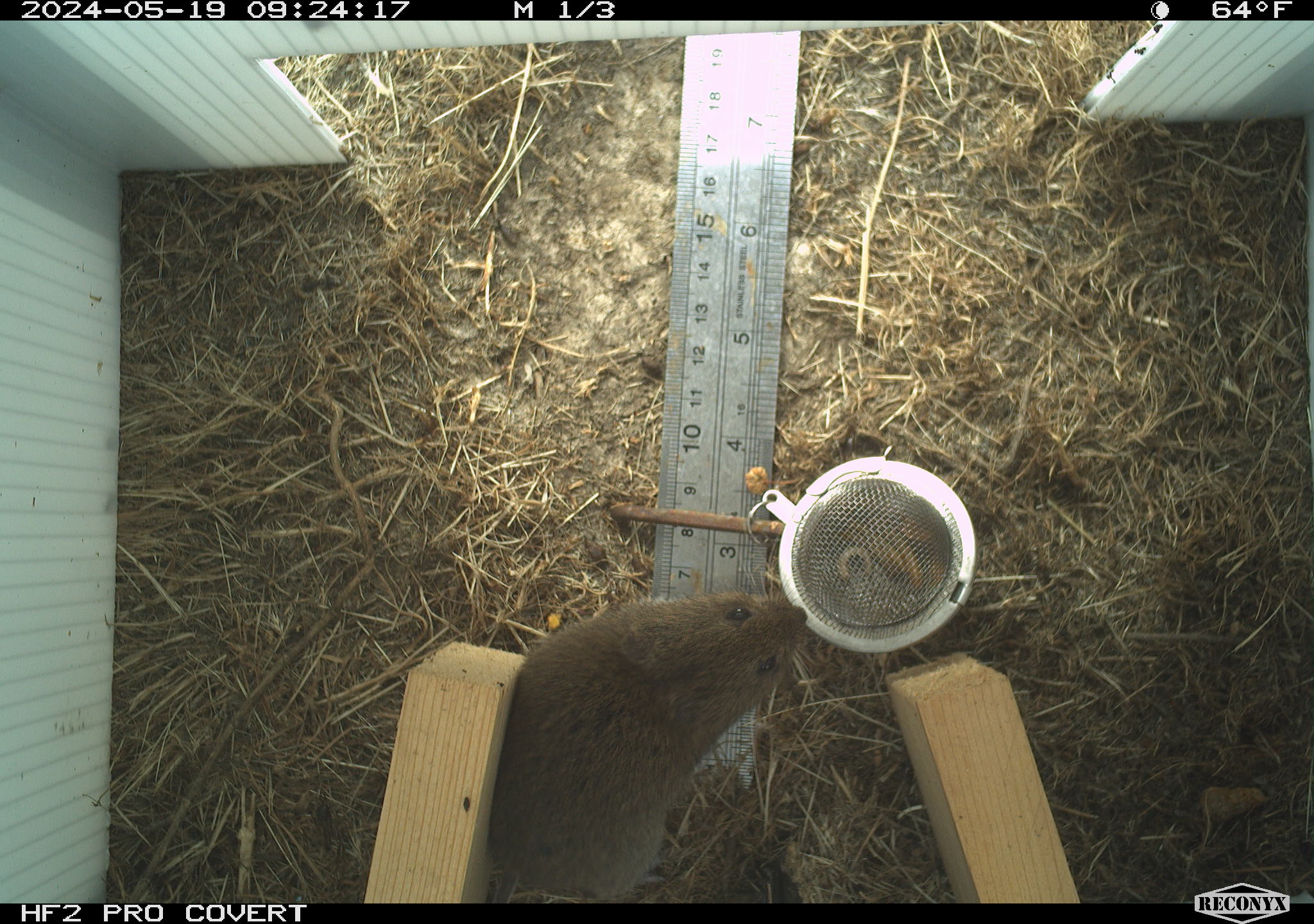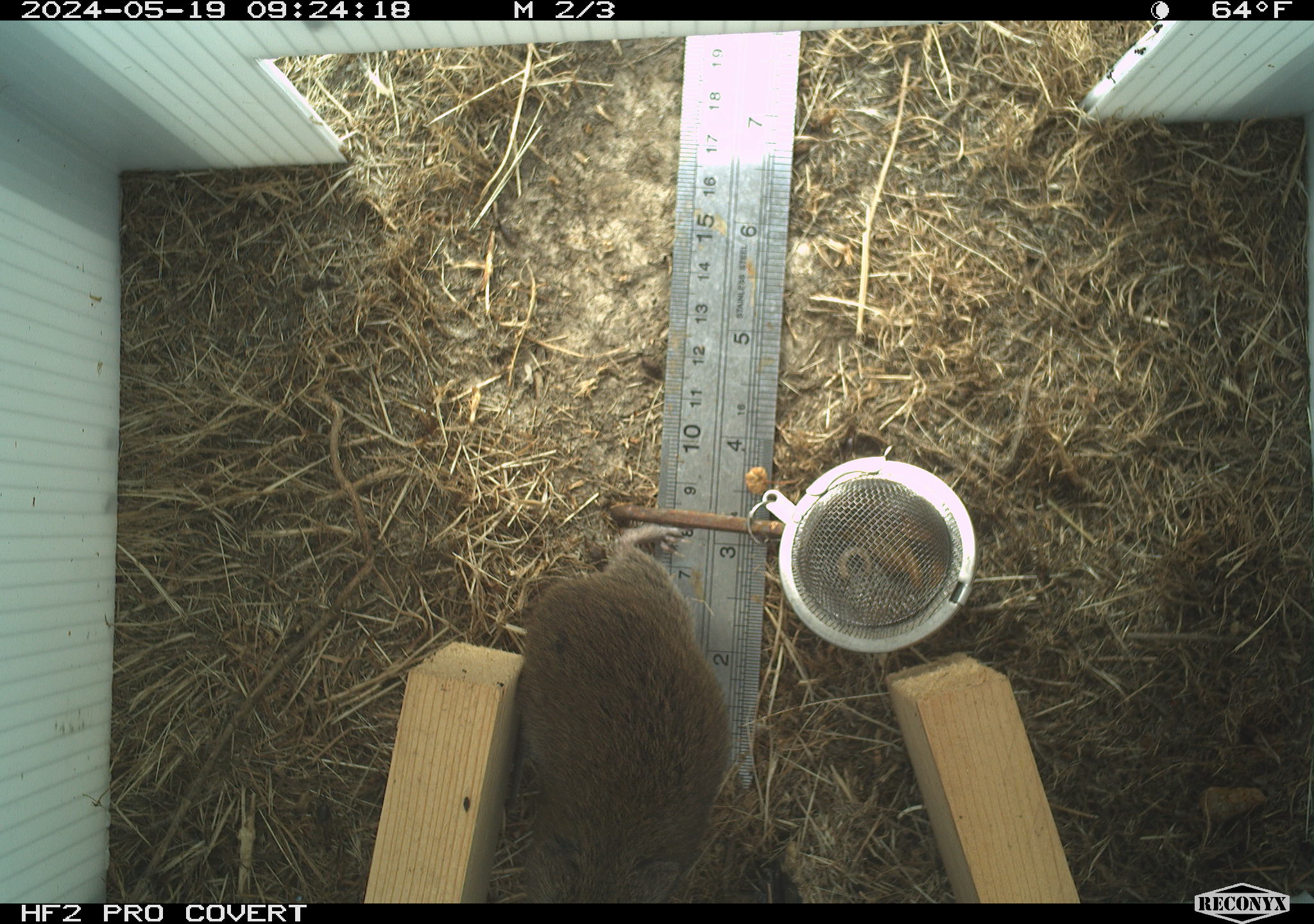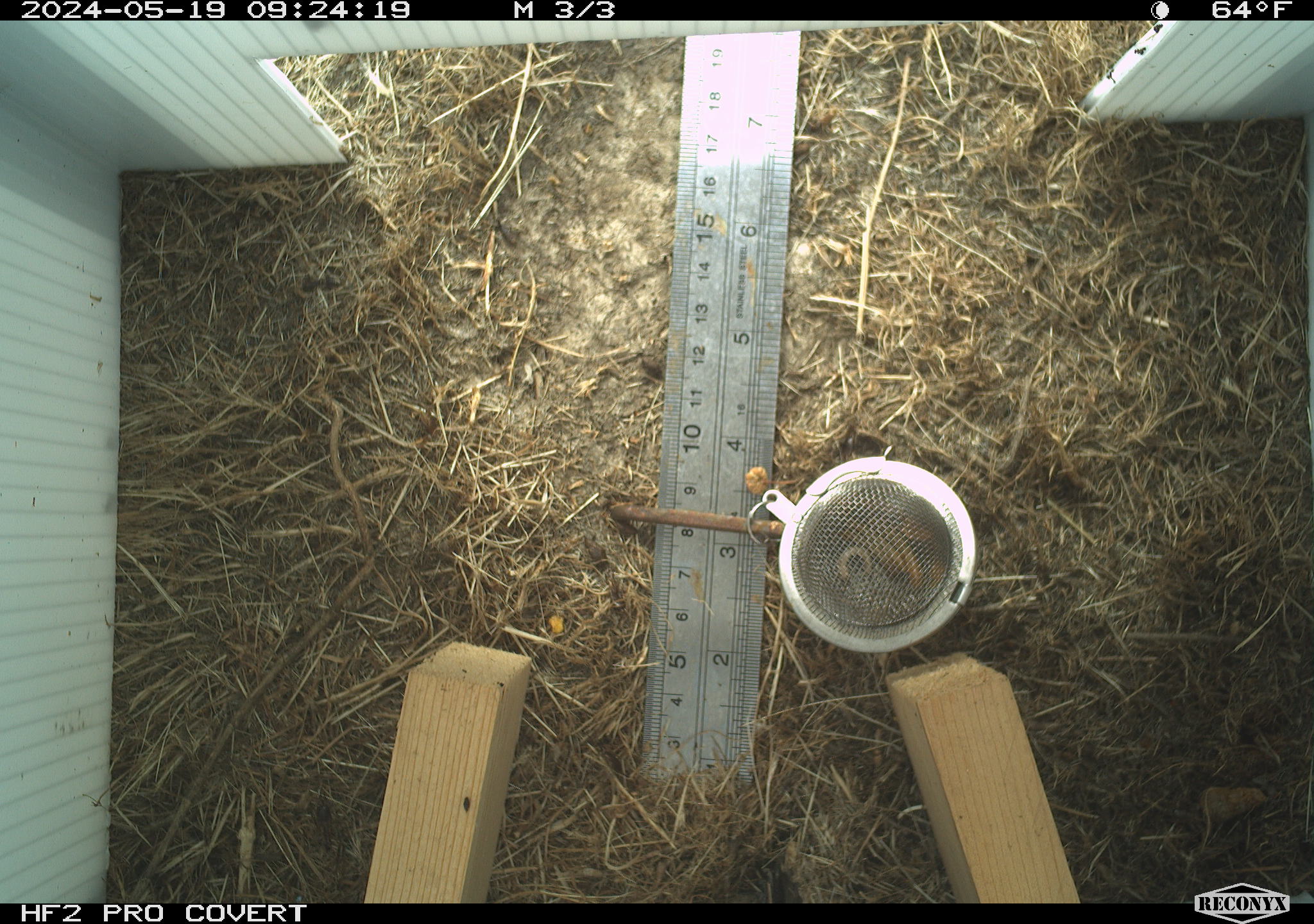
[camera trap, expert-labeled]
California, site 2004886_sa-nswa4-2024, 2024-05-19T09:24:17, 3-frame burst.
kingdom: Animalia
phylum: Chordata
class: Mammalia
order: Rodentia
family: Cricetidae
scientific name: Arvicolinae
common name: voles, lemmings, and muskrats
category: arvicolinae subfamily